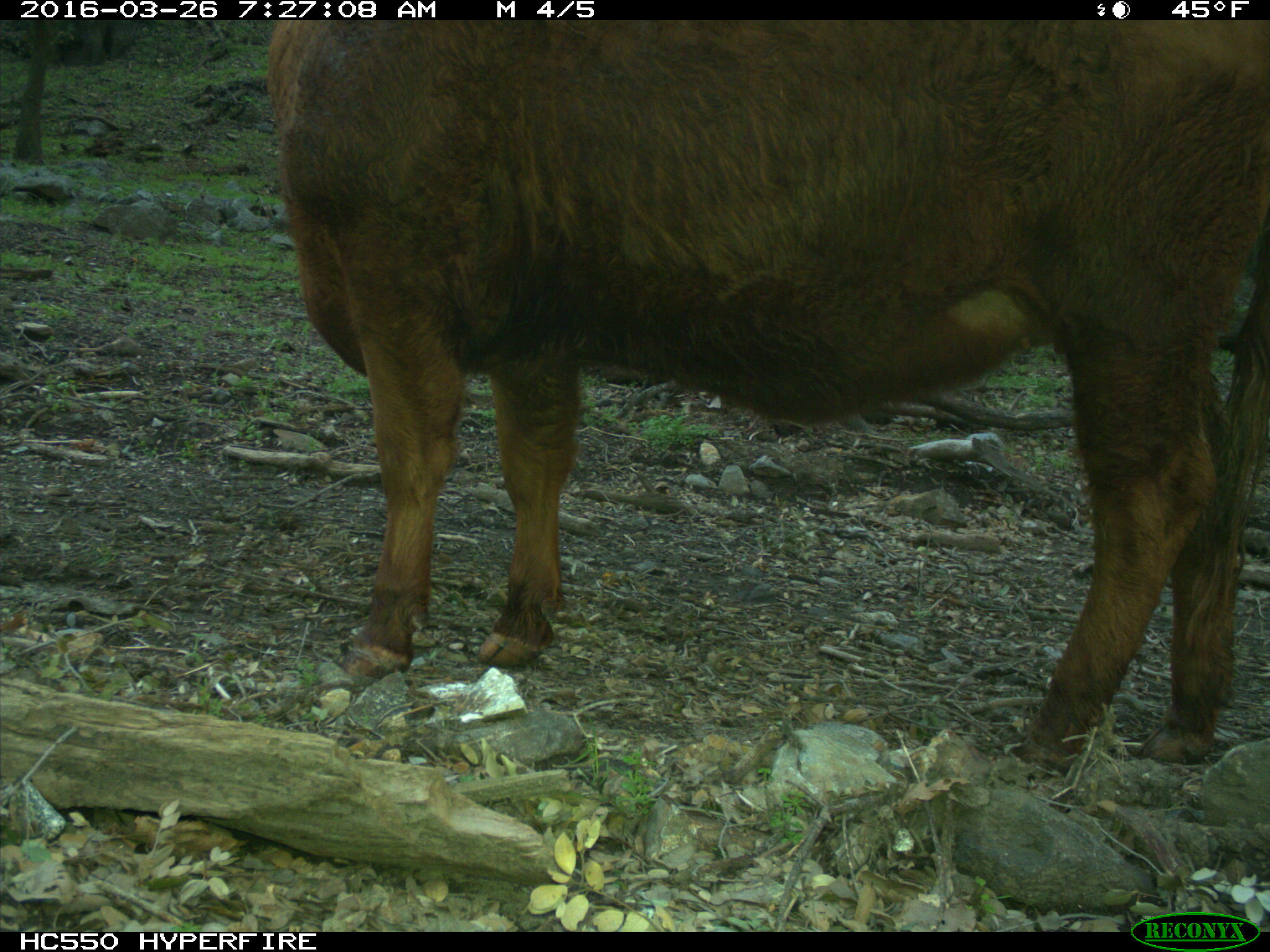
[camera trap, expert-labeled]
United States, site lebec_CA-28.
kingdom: Animalia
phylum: Chordata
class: Mammalia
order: Artiodactyla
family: Bovidae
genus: Bos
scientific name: Bos taurus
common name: domestic cow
Bos taurus (domestic cow).